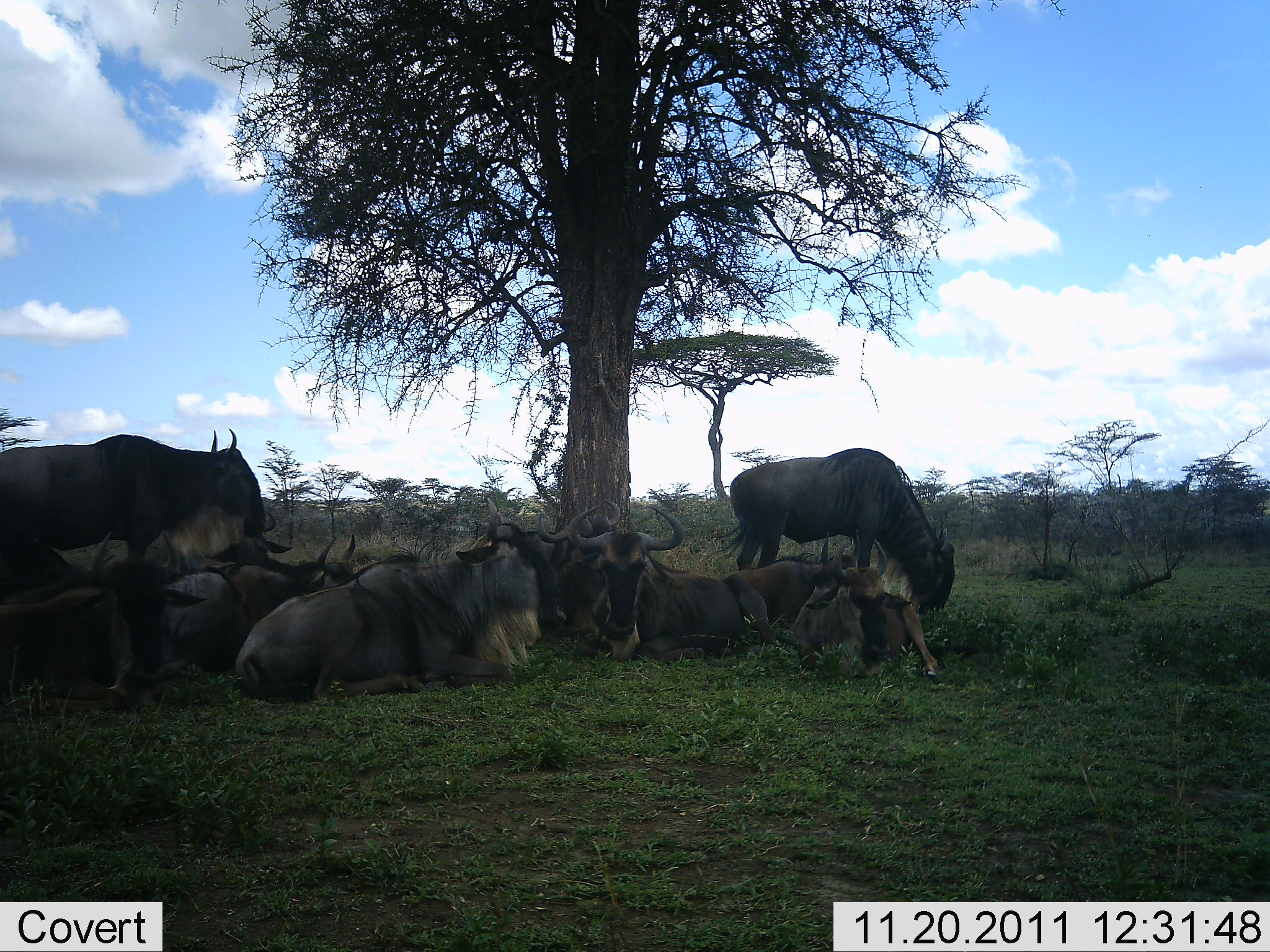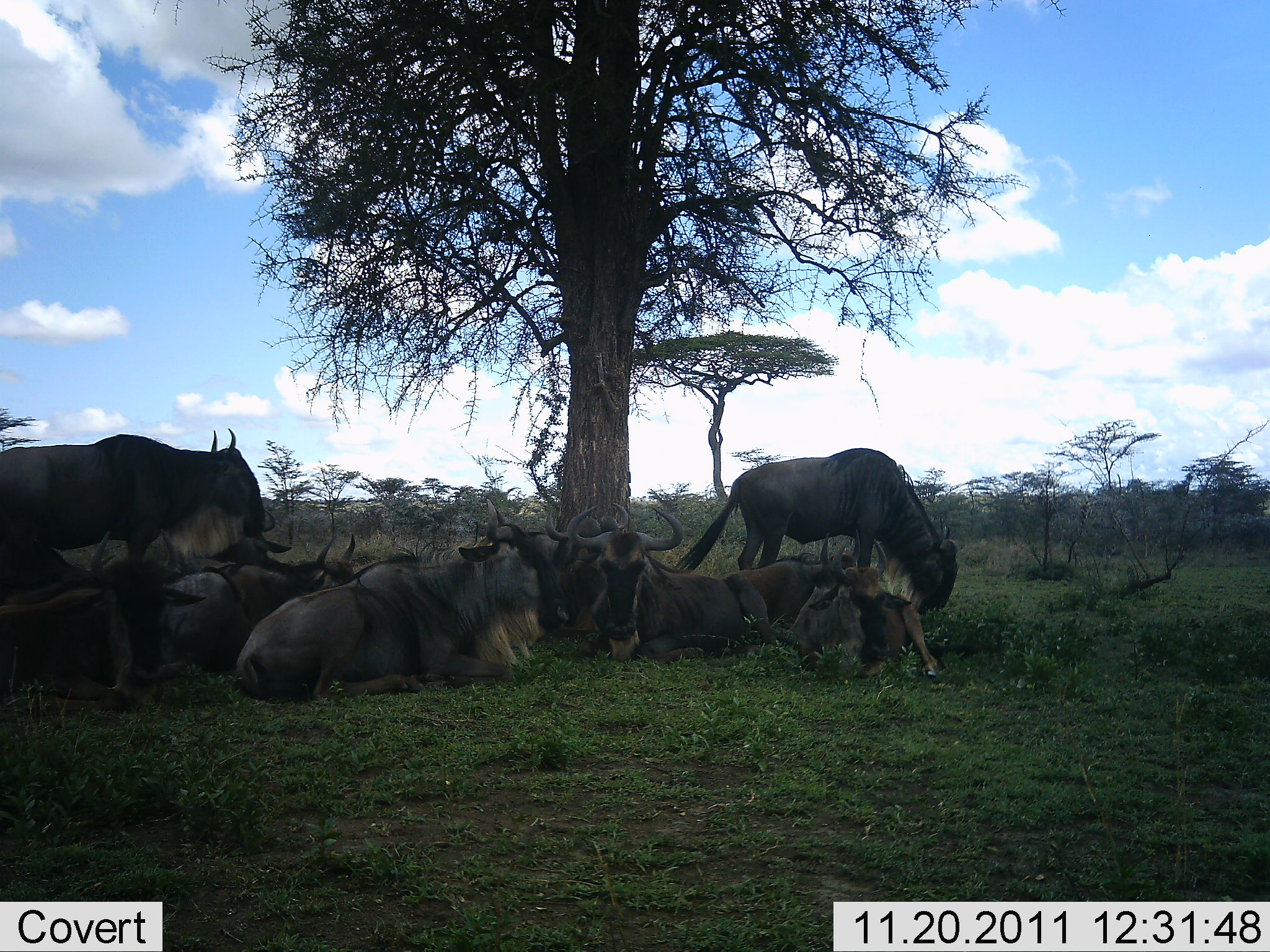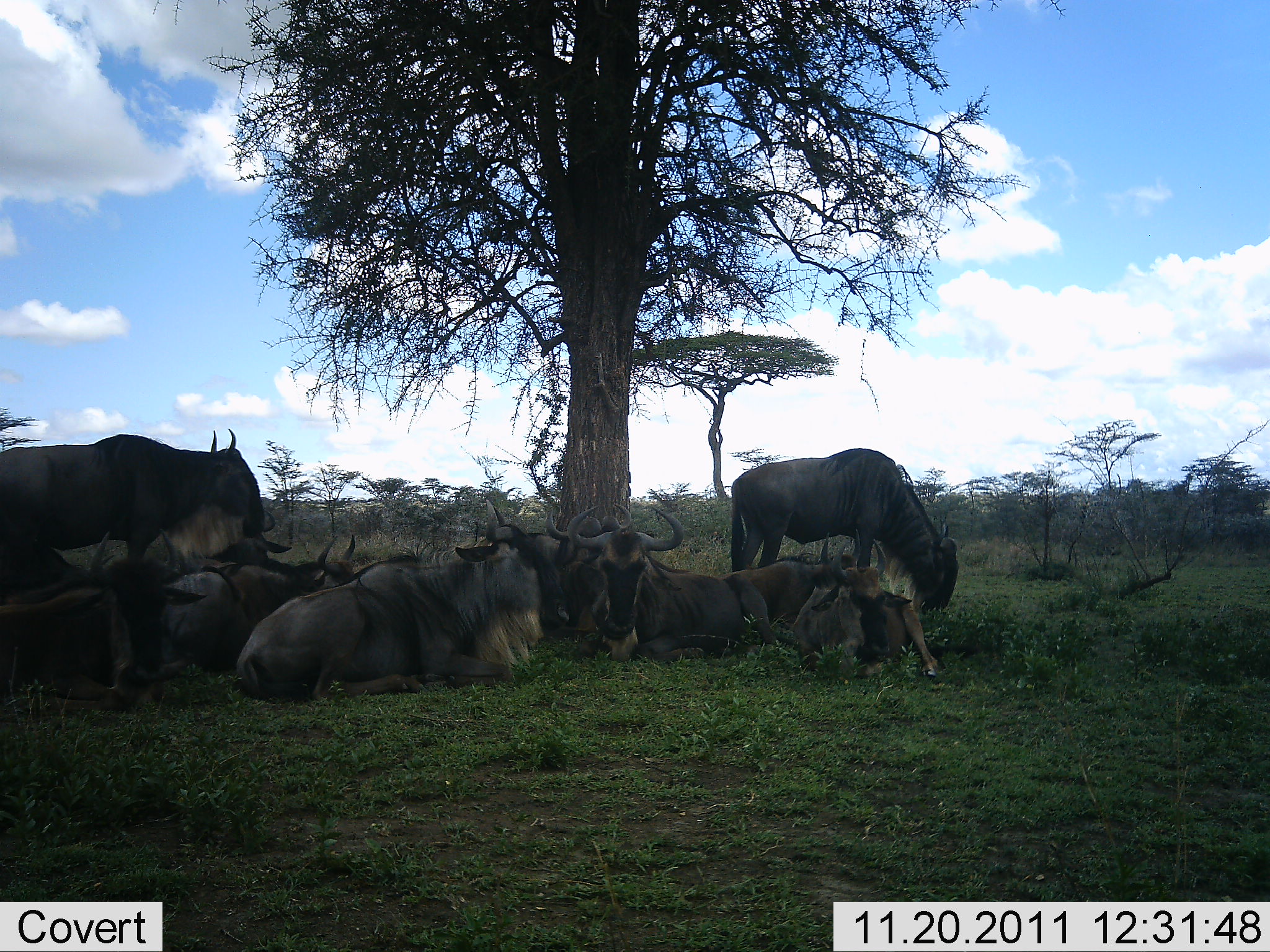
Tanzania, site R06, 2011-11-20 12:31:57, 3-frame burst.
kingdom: Animalia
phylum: Chordata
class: Mammalia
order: Artiodactyla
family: Bovidae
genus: Connochaetes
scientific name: Connochaetes taurinus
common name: blue wildebeest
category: wildebeest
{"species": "wildebeest (blue wildebeest) (Connochaetes taurinus)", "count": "9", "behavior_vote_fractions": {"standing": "47%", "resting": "100%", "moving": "0%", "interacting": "0%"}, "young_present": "6%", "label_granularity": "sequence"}